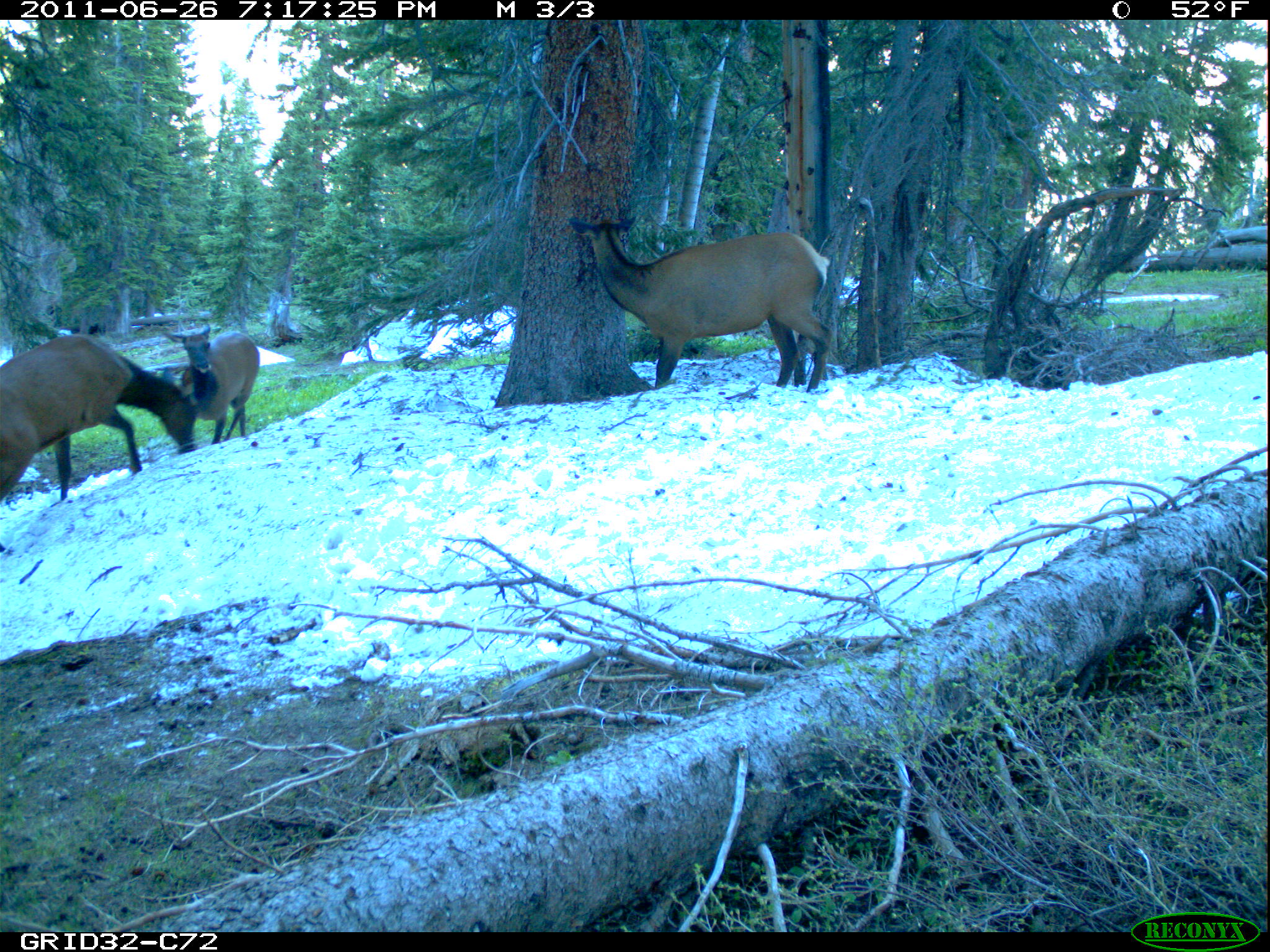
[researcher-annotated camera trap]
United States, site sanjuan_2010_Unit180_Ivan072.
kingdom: Animalia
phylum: Chordata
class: Mammalia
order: Artiodactyla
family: Cervidae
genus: Cervus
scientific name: Cervus elaphus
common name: red deer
Cervus elaphus (red deer).